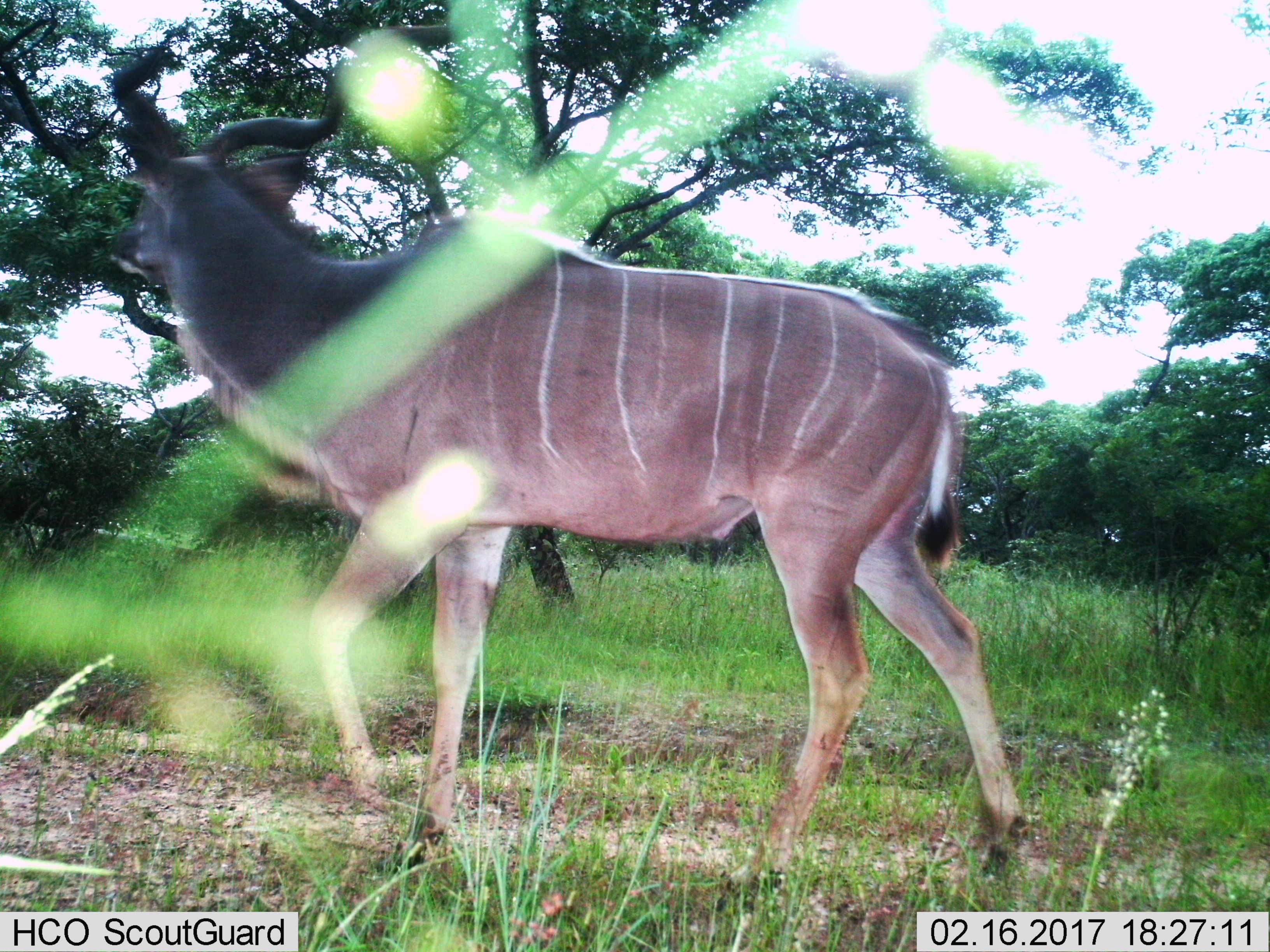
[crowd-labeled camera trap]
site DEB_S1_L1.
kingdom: Animalia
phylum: Chordata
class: Mammalia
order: Artiodactyla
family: Bovidae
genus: Tragelaphus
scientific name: Tragelaphus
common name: kudu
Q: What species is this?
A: Kudu (Tragelaphus).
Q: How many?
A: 1.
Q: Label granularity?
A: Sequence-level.